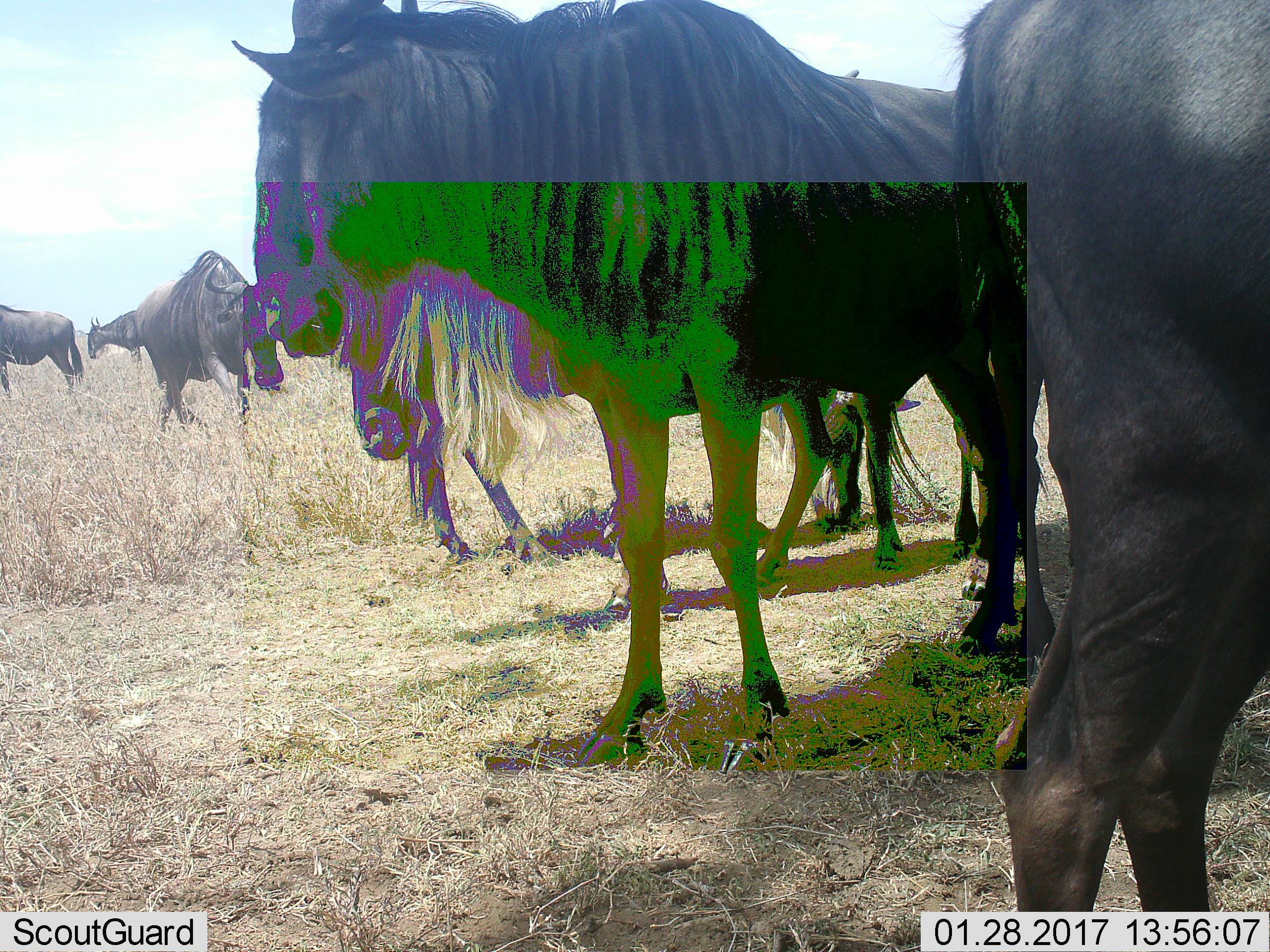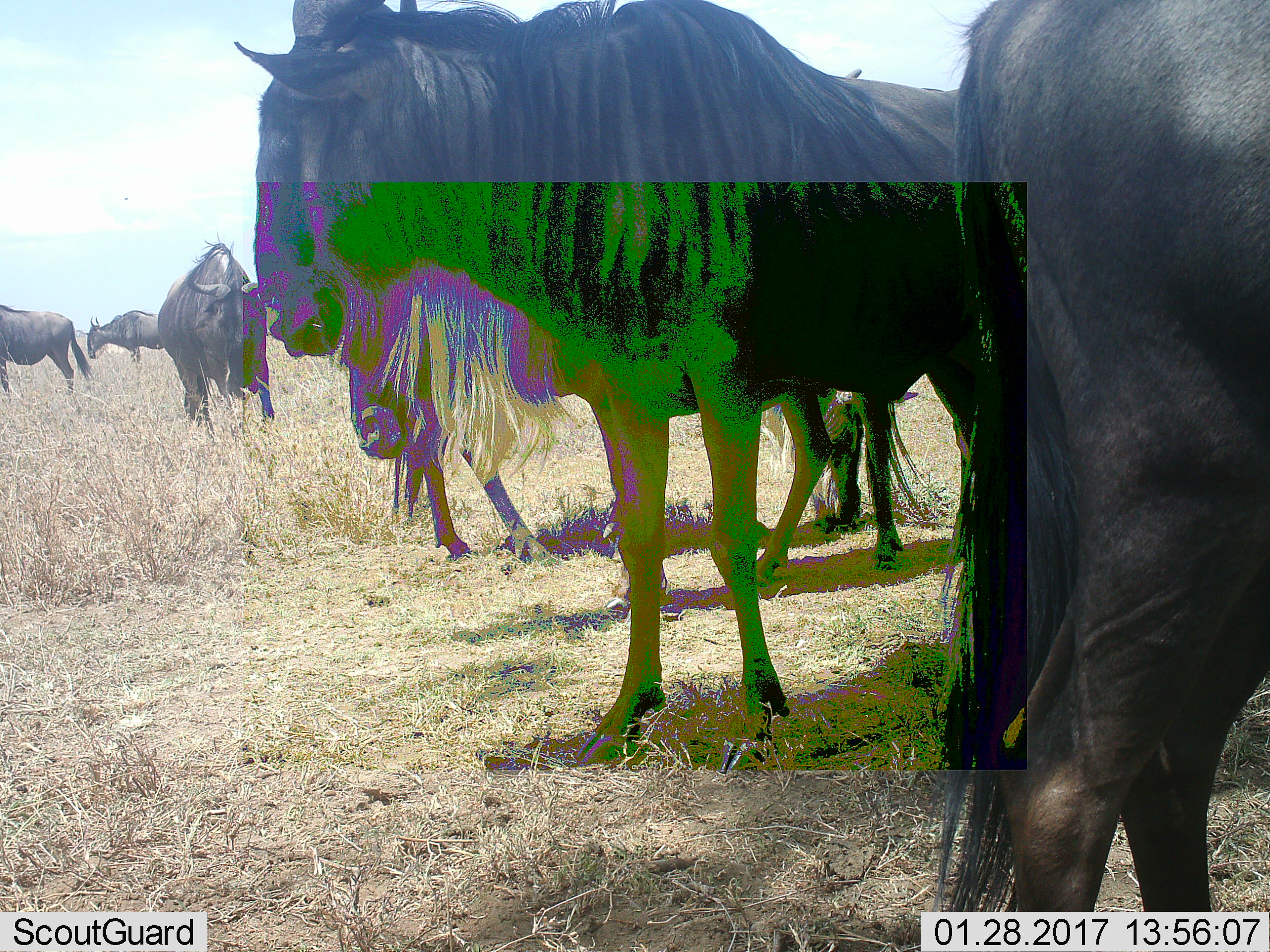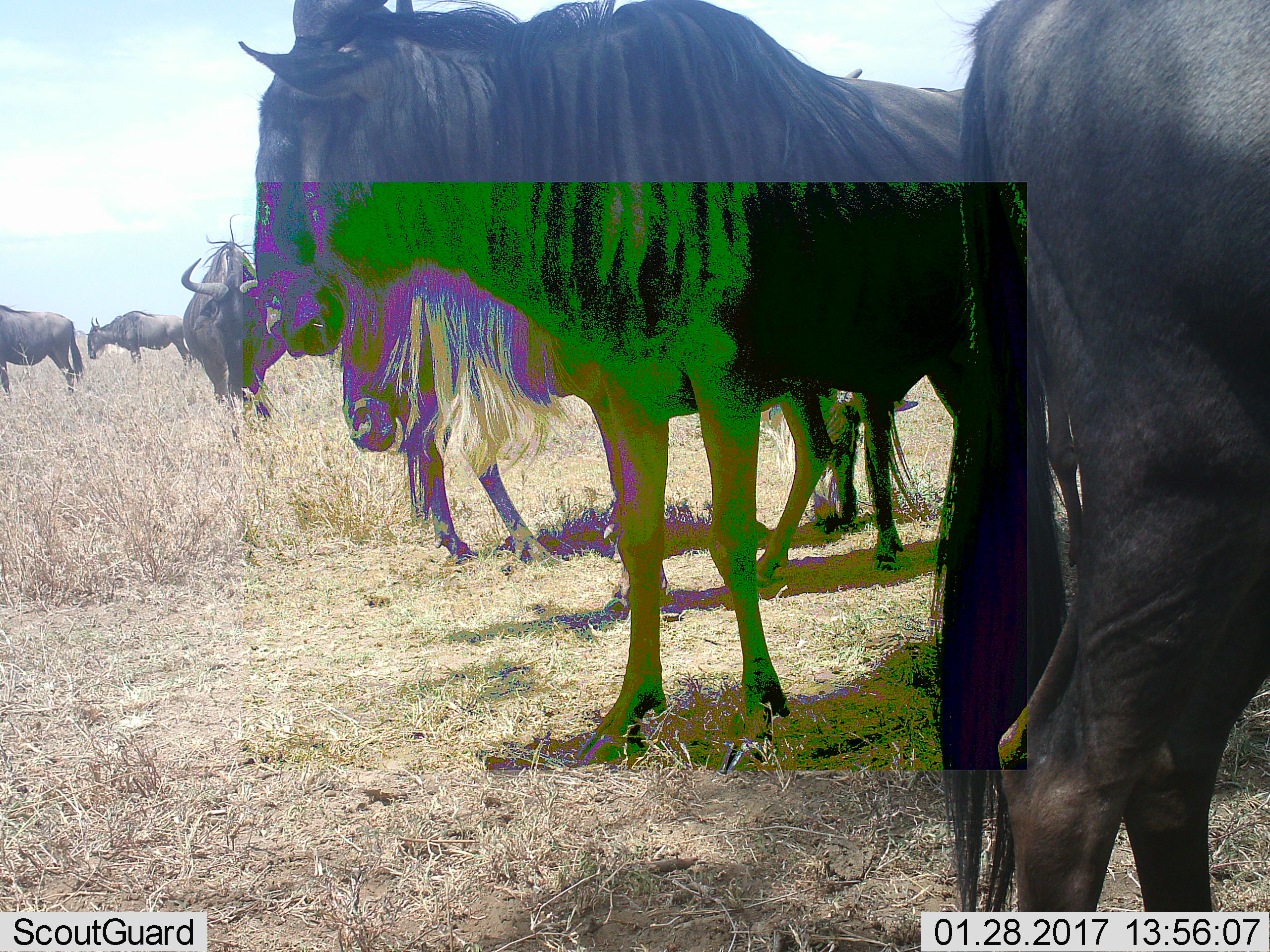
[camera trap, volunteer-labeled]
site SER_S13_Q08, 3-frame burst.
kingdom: Animalia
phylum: Chordata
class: Mammalia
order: Artiodactyla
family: Bovidae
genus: Connochaetes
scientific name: Connochaetes taurinus taurinus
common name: blue wildebeest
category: wildebeestblue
Wildebeestblue (blue wildebeest) (Connochaetes taurinus taurinus), count 7. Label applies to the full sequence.